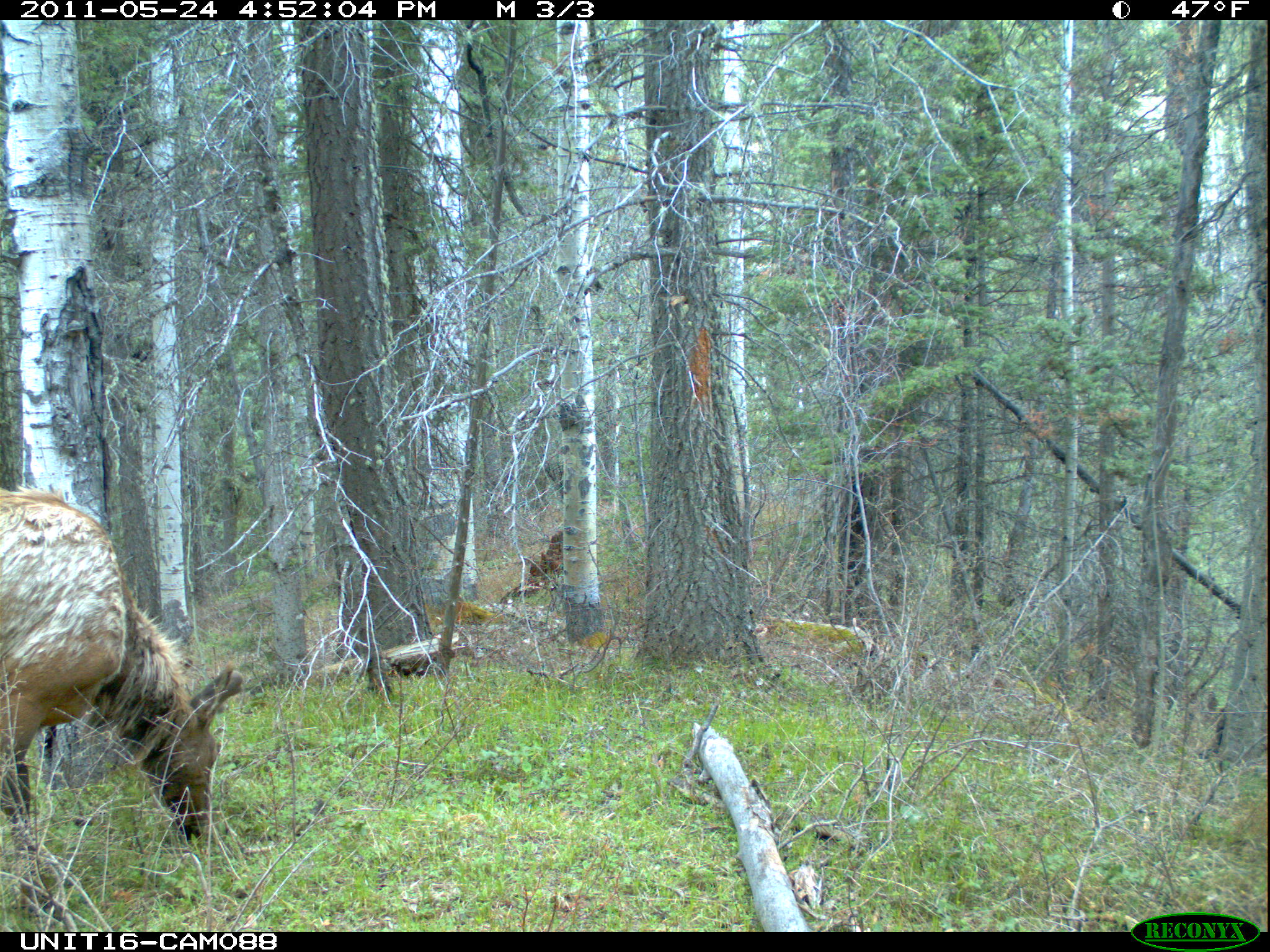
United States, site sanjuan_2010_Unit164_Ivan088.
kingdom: Animalia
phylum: Chordata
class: Mammalia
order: Artiodactyla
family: Cervidae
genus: Cervus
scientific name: Cervus elaphus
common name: red deer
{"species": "Cervus elaphus (red deer)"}